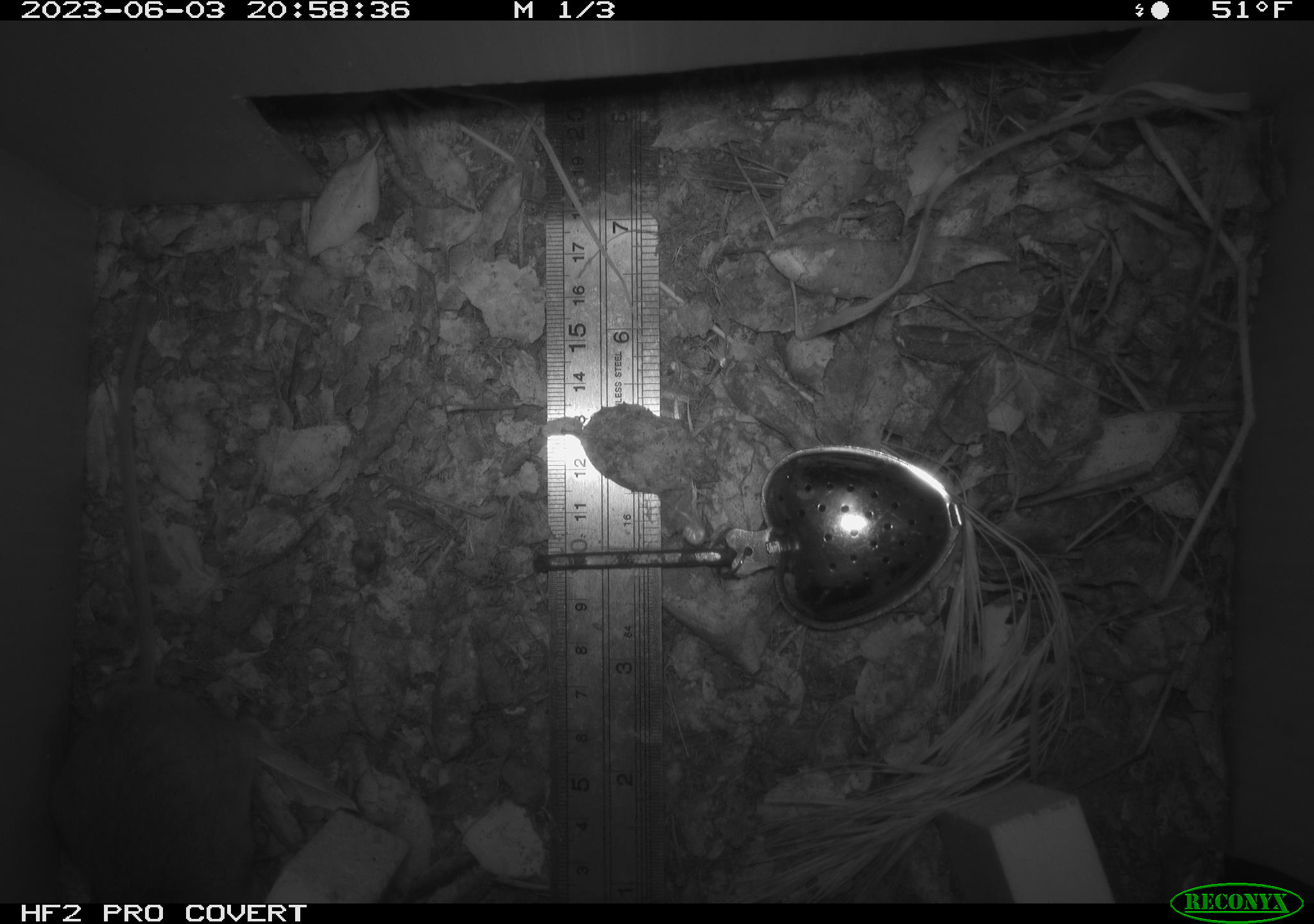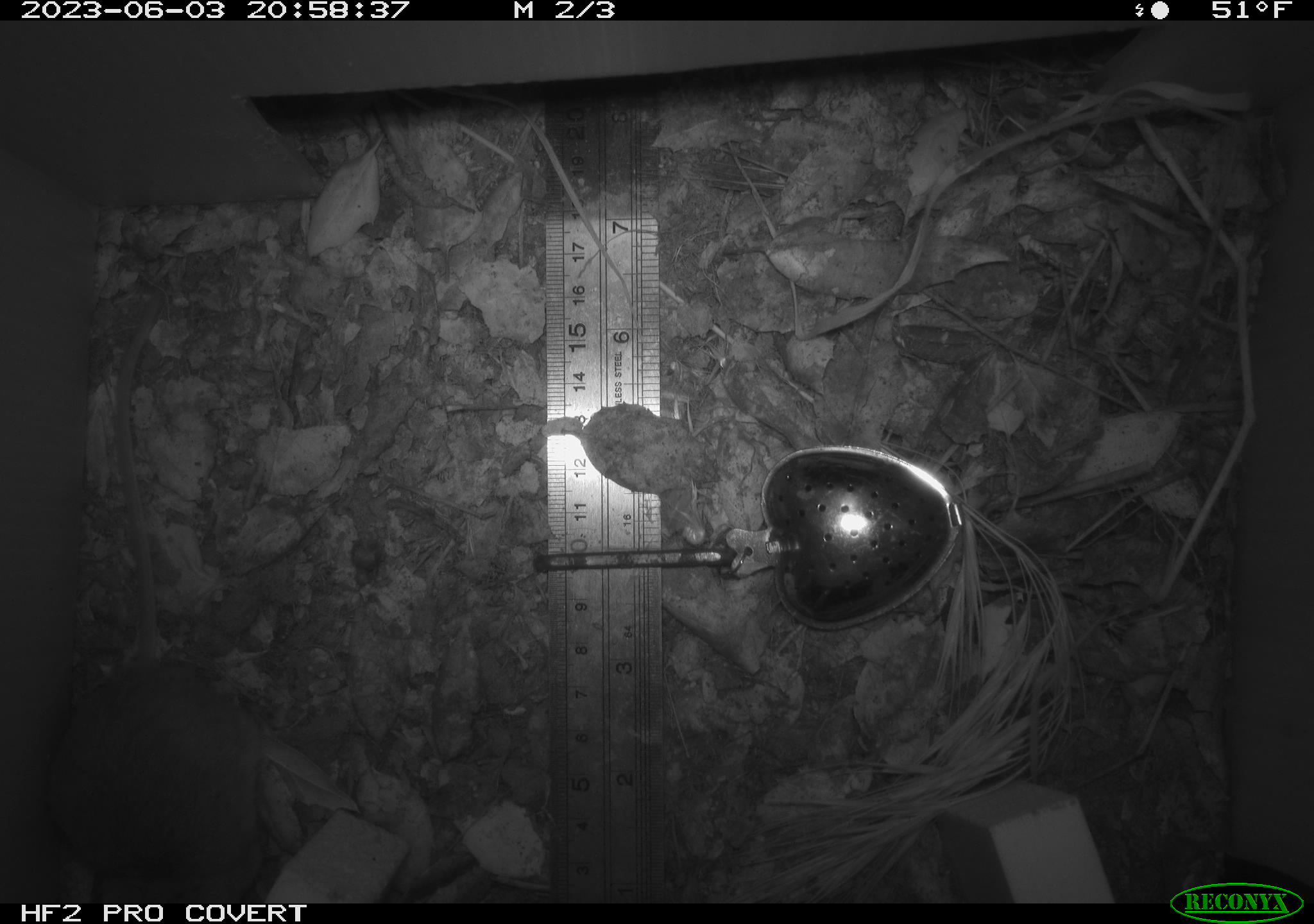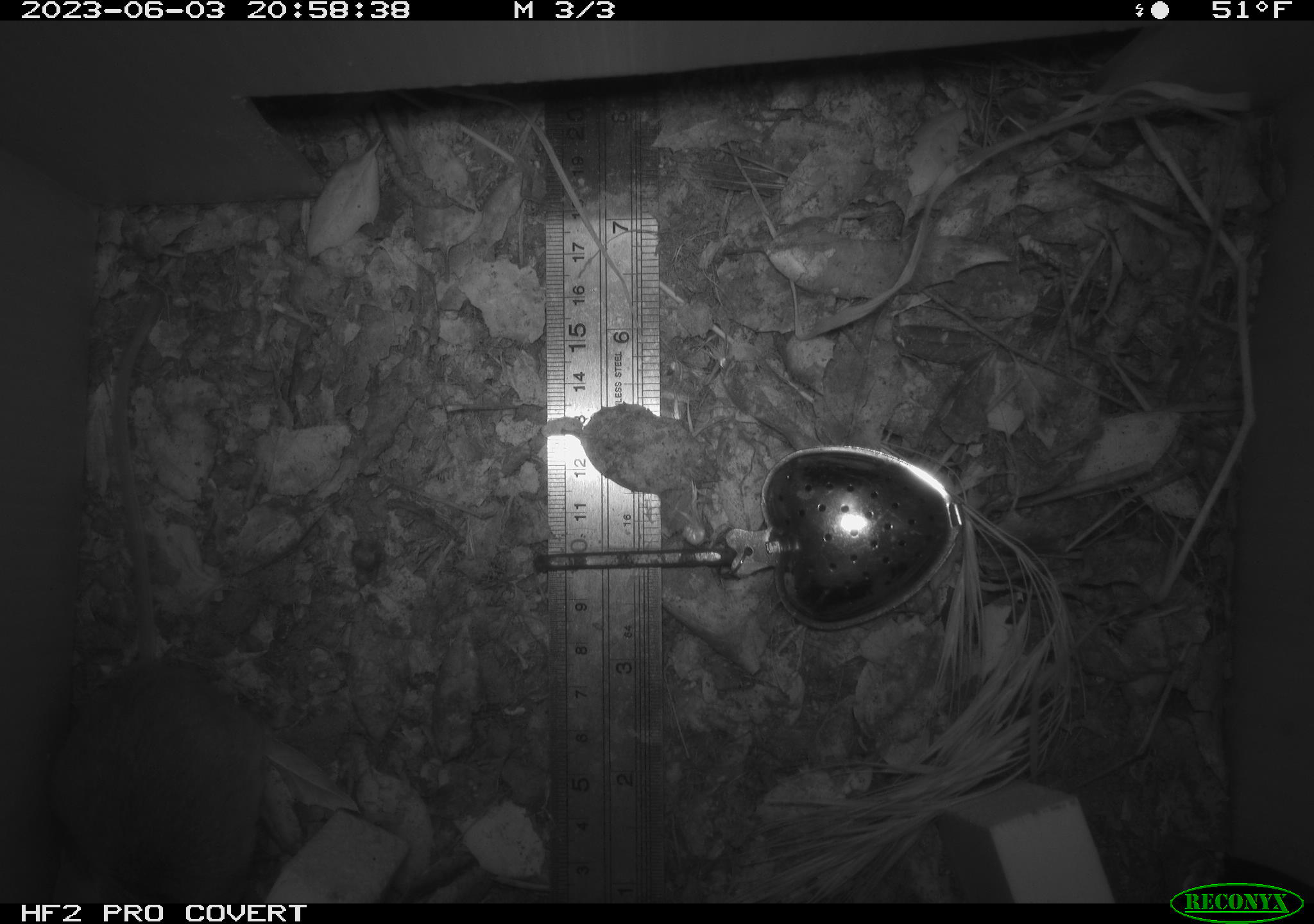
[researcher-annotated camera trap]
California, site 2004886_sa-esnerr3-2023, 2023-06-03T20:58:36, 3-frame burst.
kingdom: Animalia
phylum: Chordata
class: Mammalia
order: Rodentia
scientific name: Rodentia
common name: mouse species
Mouse species (Rodentia).